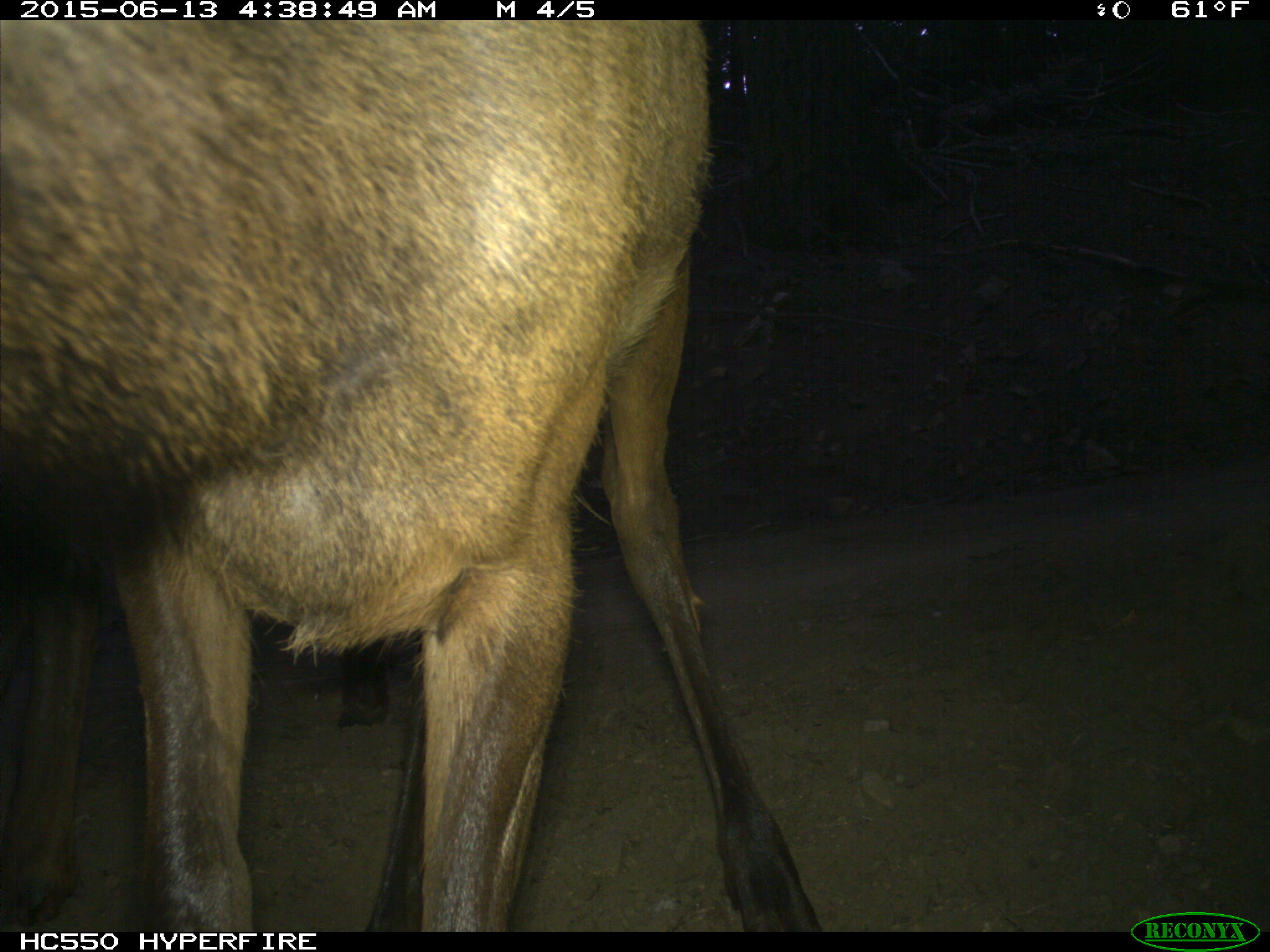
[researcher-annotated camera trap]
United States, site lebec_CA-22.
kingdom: Animalia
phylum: Chordata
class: Mammalia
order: Artiodactyla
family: Cervidae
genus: Cervus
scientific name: Cervus canadensis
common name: elk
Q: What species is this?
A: Cervus canadensis (elk).